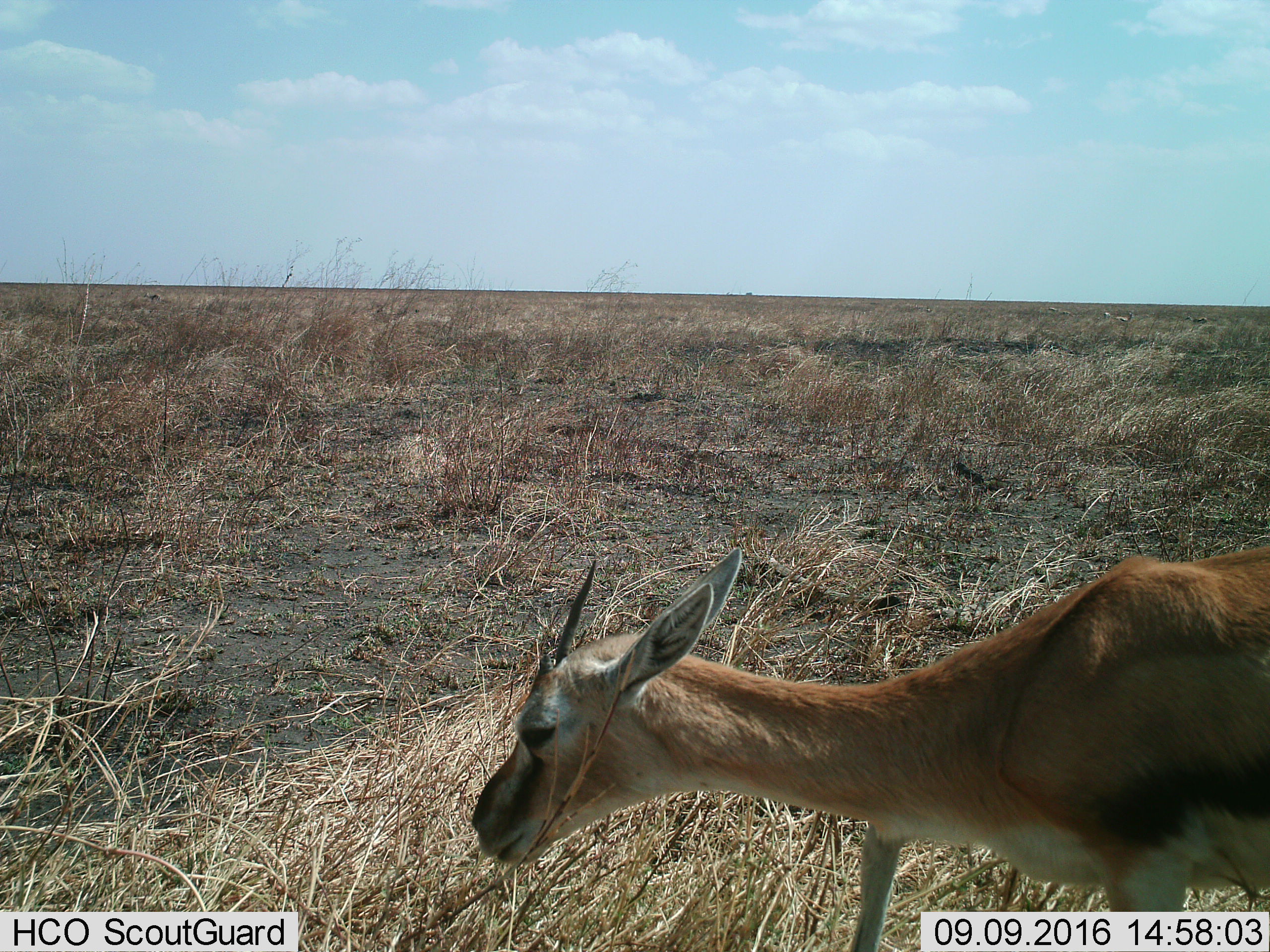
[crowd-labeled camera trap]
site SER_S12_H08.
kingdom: Animalia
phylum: Chordata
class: Mammalia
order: Artiodactyla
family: Bovidae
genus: Eudorcas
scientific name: Eudorcas thomsonii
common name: thomson's gazelle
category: gazellethomsons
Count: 5.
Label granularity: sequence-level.